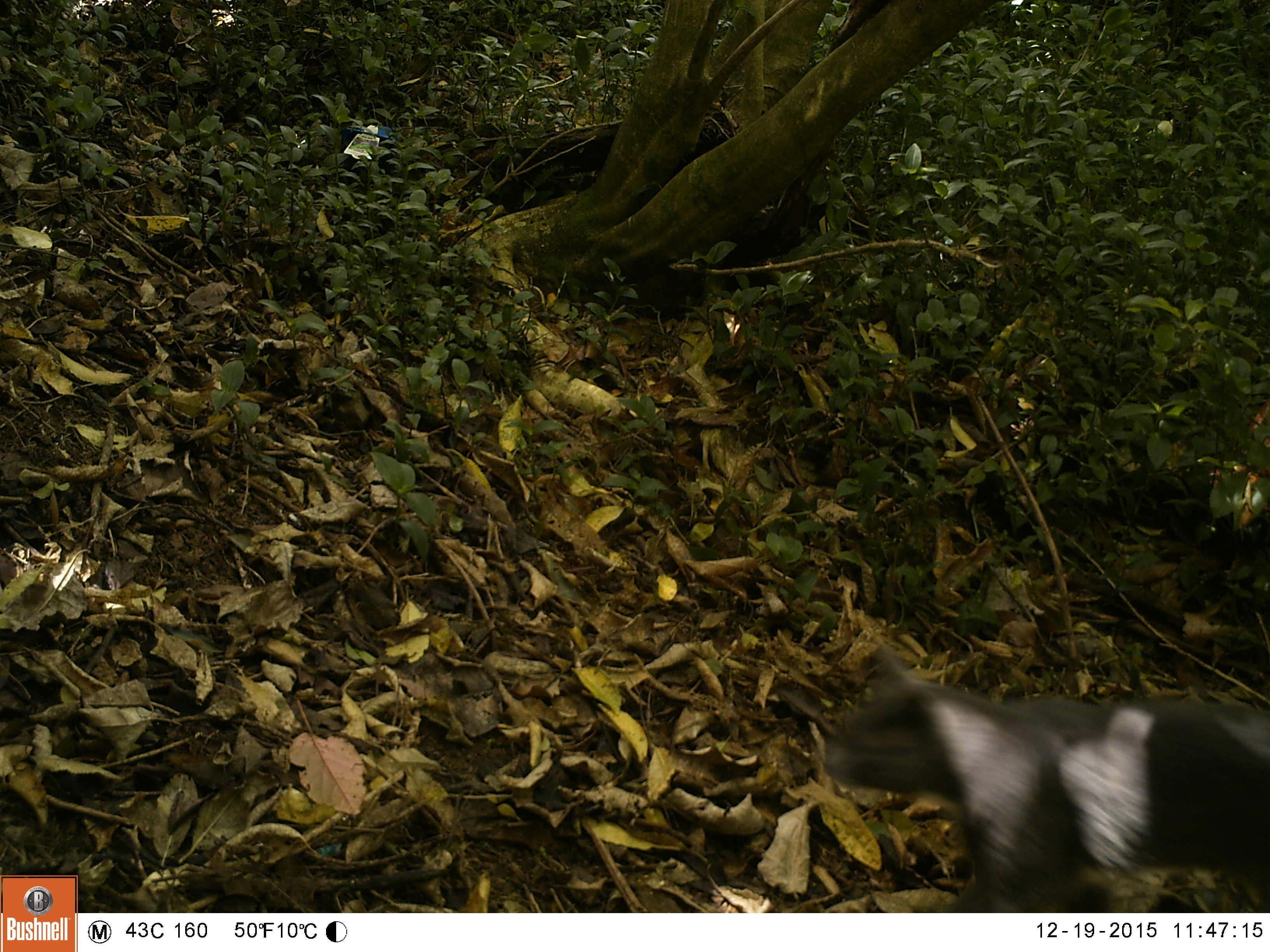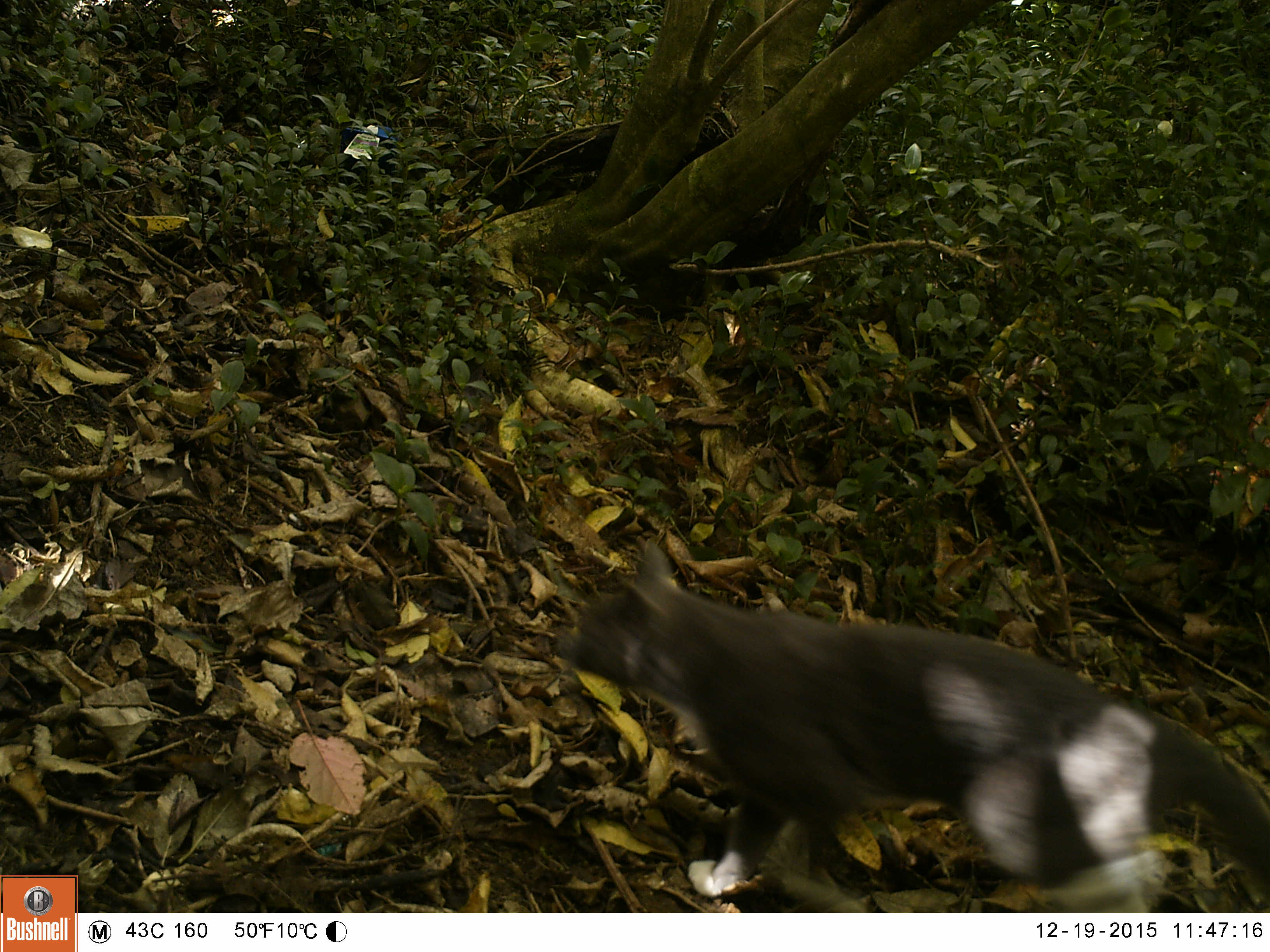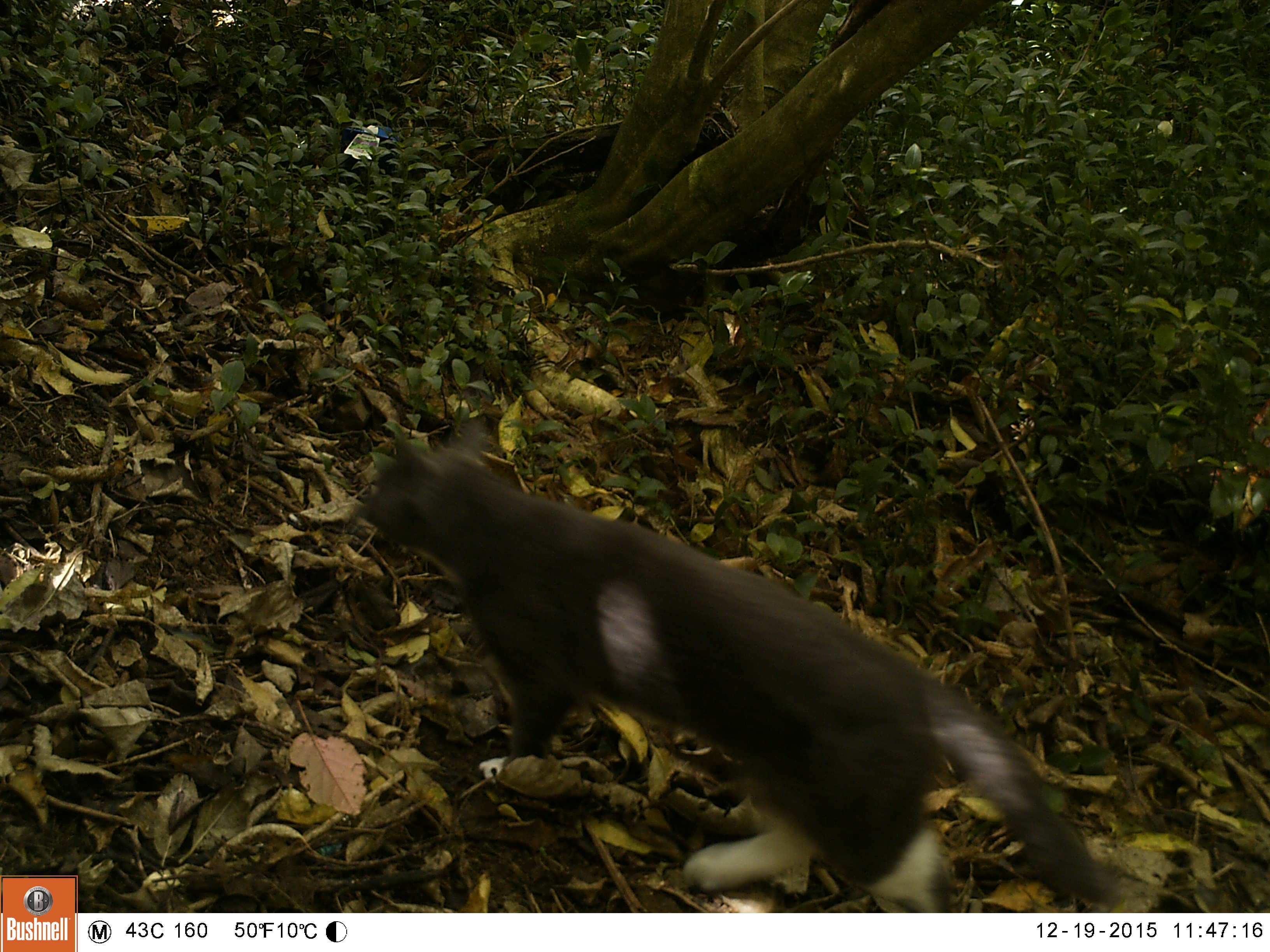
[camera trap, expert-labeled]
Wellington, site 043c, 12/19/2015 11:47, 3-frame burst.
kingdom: Animalia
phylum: Chordata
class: Mammalia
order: Carnivora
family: Felidae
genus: Felis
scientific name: Felis catus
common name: cat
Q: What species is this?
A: Cat (Felis catus).